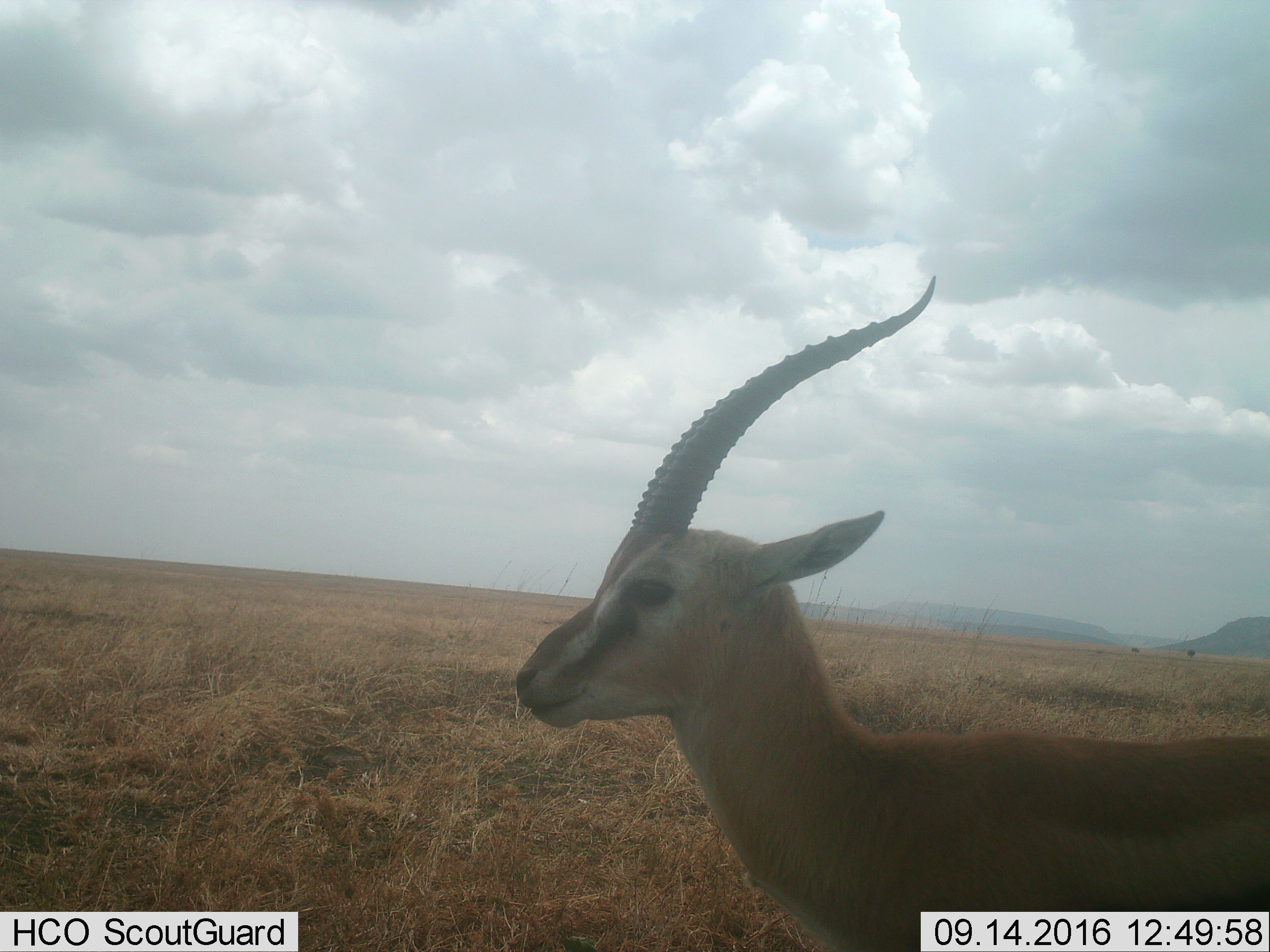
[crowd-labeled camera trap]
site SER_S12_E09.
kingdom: Animalia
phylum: Chordata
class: Mammalia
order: Artiodactyla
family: Bovidae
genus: Eudorcas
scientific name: Eudorcas thomsonii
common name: thomson's gazelle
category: gazellethomsons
Gazellethomsons (thomson's gazelle) (Eudorcas thomsonii), count 1. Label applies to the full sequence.